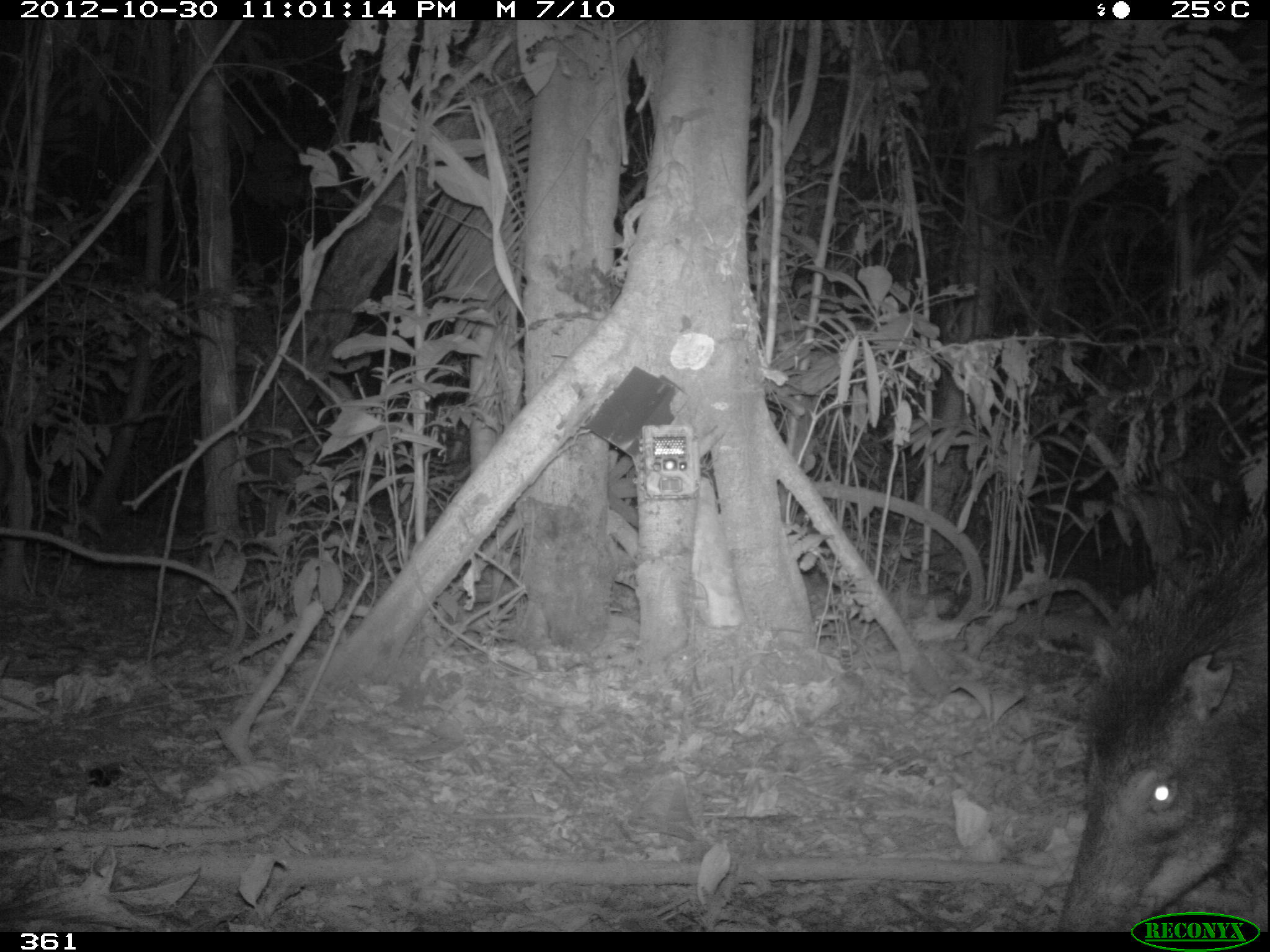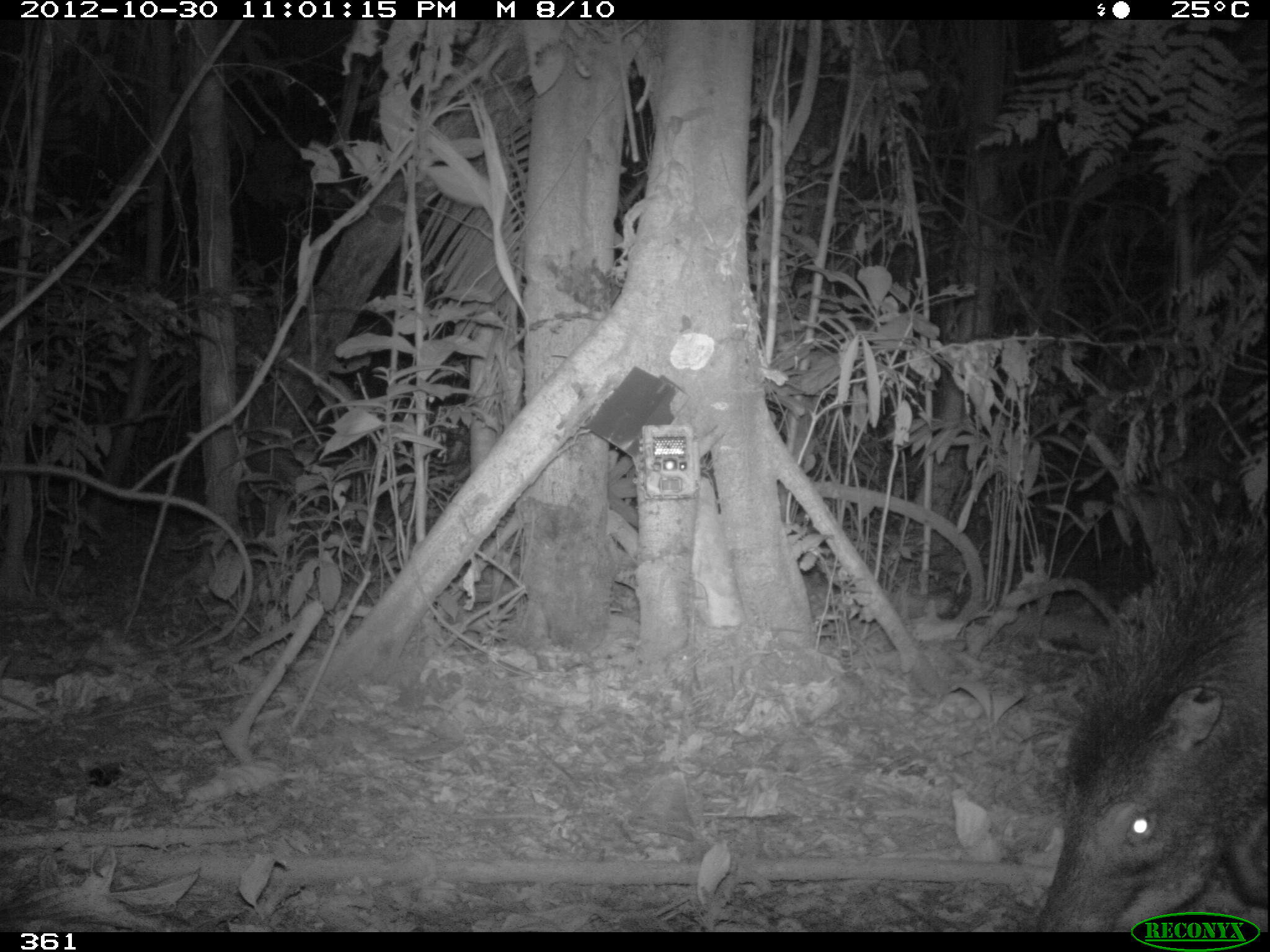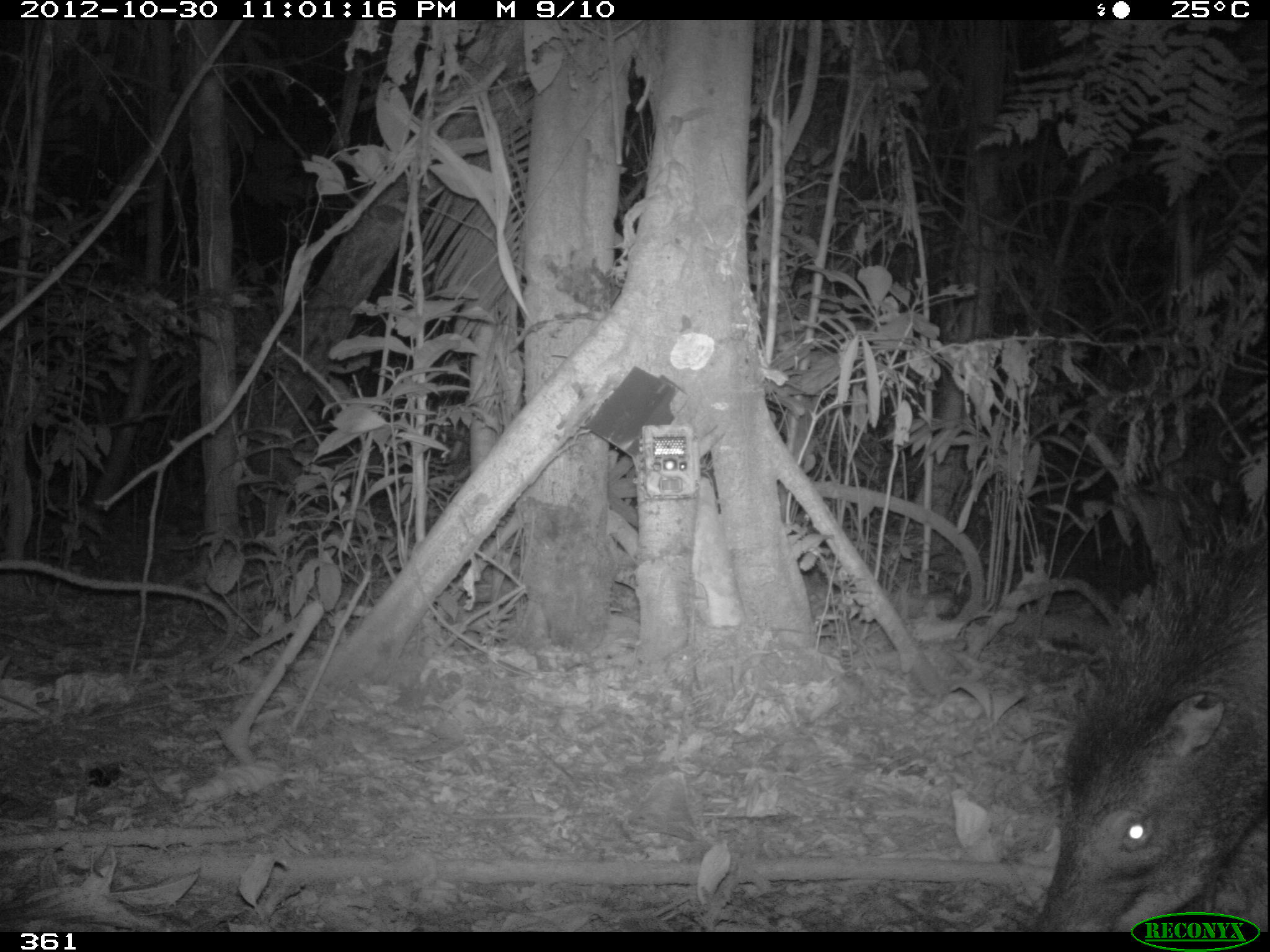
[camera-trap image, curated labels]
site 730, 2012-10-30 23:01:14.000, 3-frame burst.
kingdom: Animalia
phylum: Chordata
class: Mammalia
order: Artiodactyla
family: Tayassuidae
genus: Tayassu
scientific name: Tayassu pecari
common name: white-lipped peccary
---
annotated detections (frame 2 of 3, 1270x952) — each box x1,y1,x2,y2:
tayassu pecari: 1028,501,1264,931